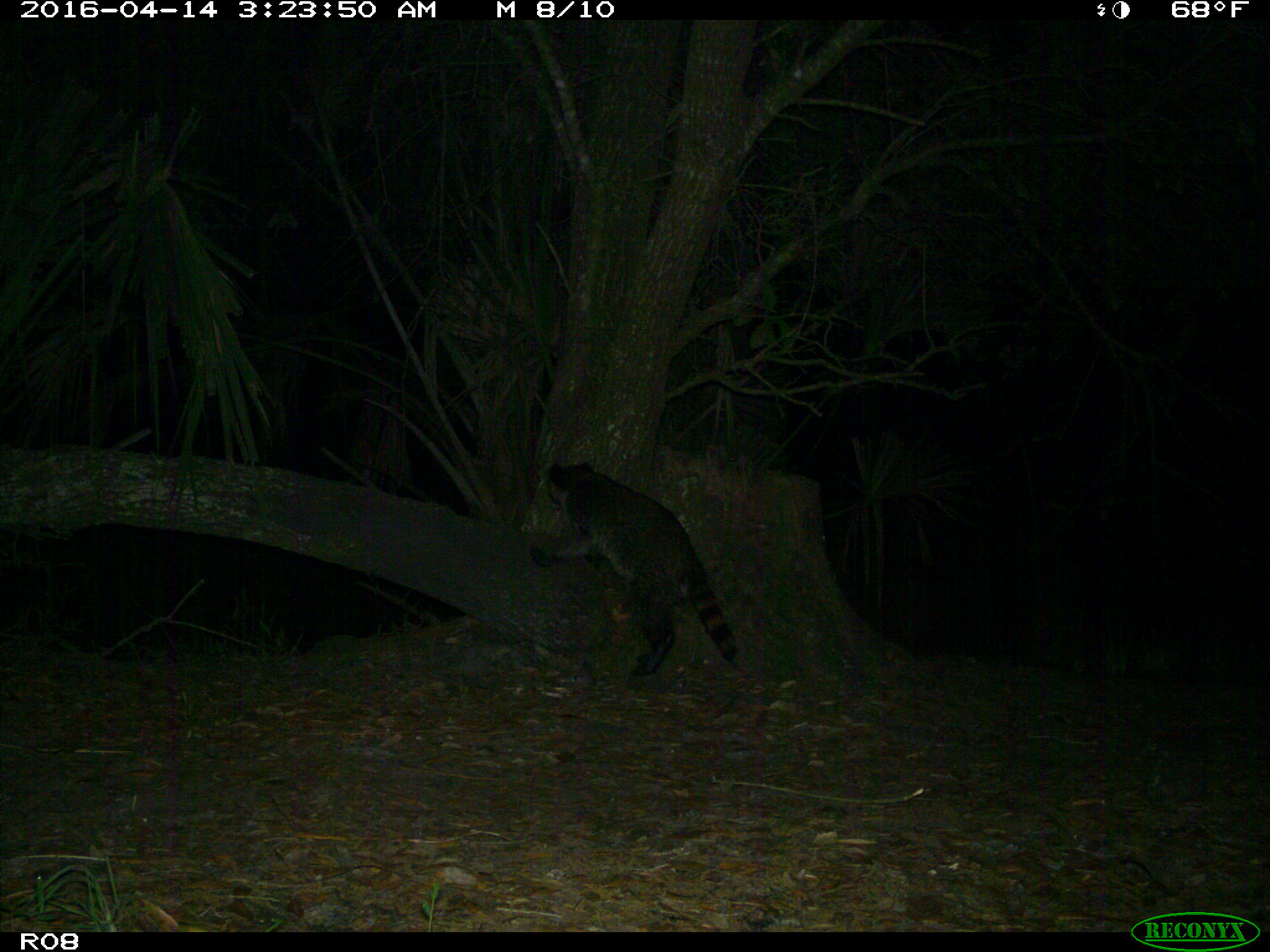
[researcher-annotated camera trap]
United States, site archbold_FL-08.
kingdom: Animalia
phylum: Chordata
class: Mammalia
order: Carnivora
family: Procyonidae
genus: Procyon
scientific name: Procyon lotor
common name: common raccoon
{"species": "Procyon lotor (common raccoon)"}